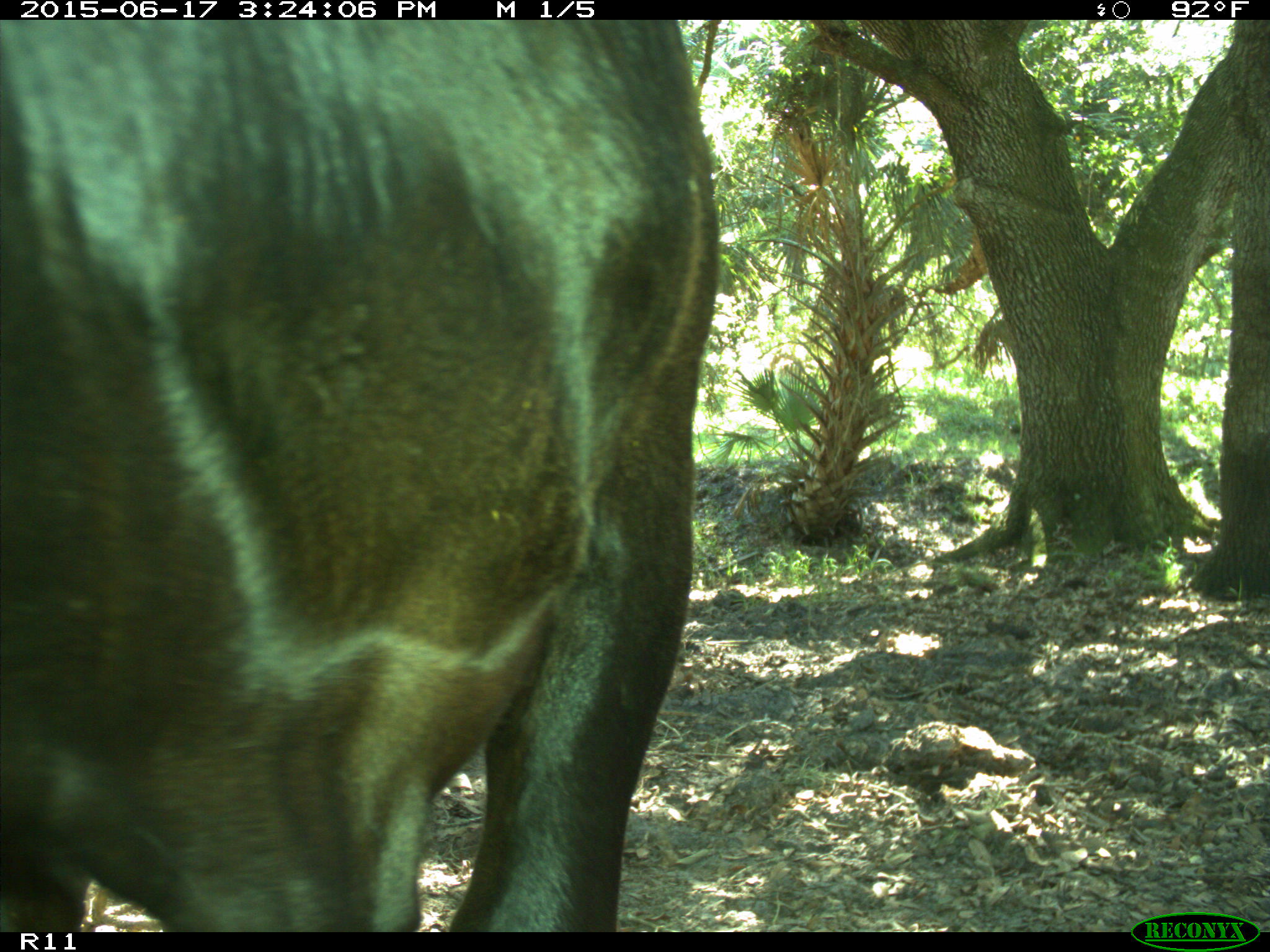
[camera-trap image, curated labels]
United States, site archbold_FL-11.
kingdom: Animalia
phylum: Chordata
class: Mammalia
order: Artiodactyla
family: Bovidae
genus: Bos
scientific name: Bos taurus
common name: domestic cow